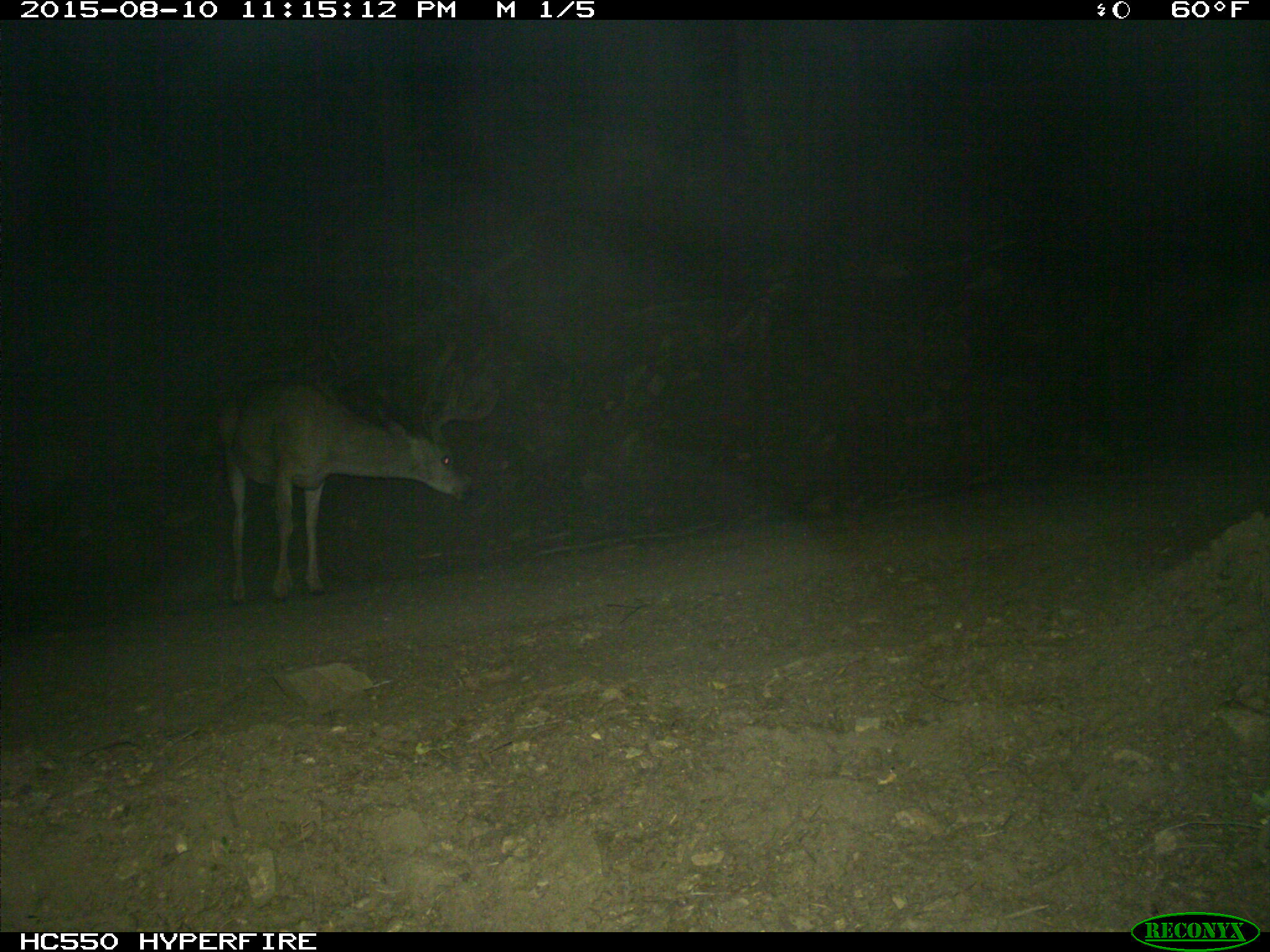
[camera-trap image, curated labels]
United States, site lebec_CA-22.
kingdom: Animalia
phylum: Chordata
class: Mammalia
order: Artiodactyla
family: Cervidae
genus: Odocoileus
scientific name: Odocoileus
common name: deer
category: unidentified deer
Unidentified deer (deer) (Odocoileus).